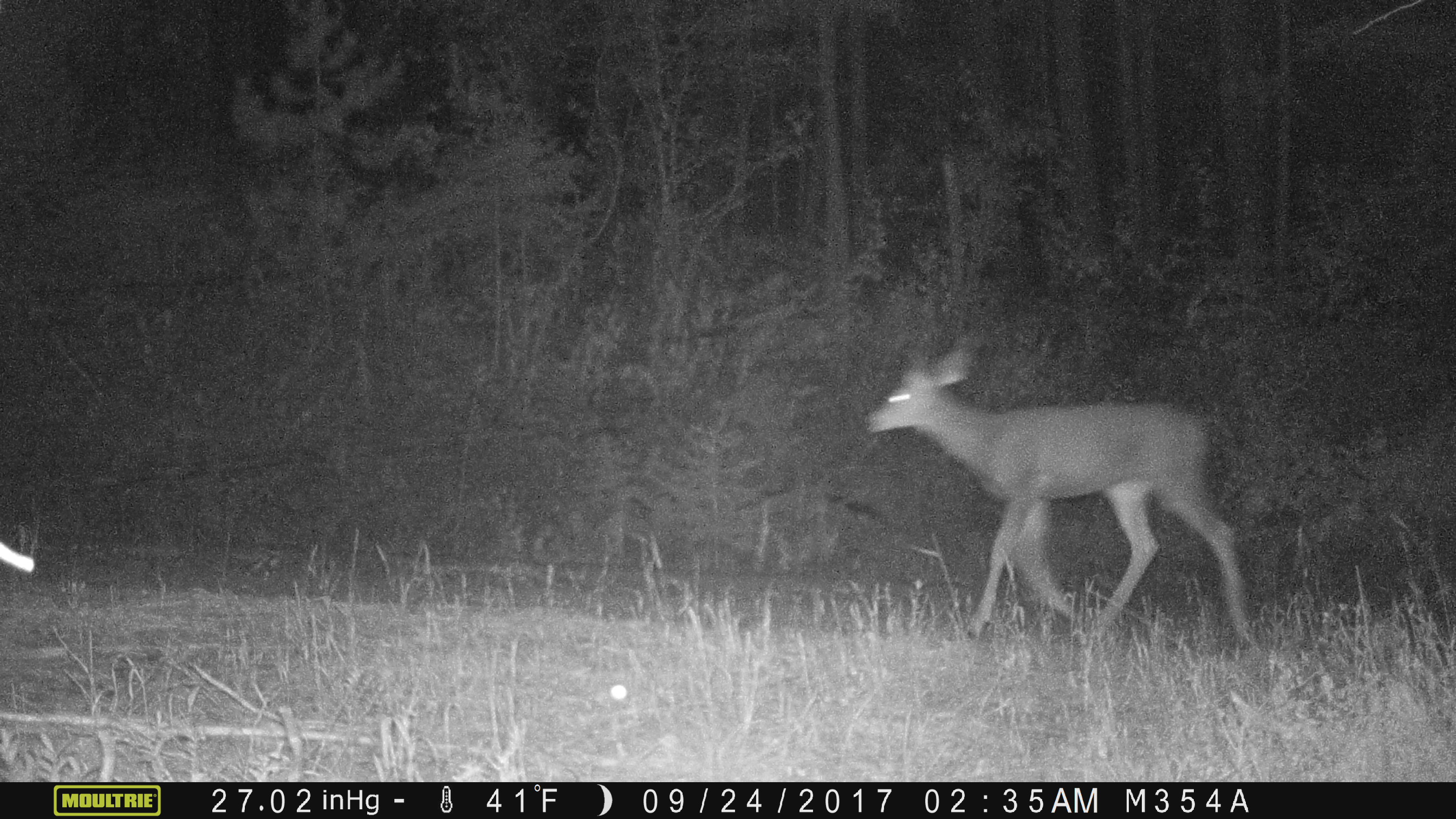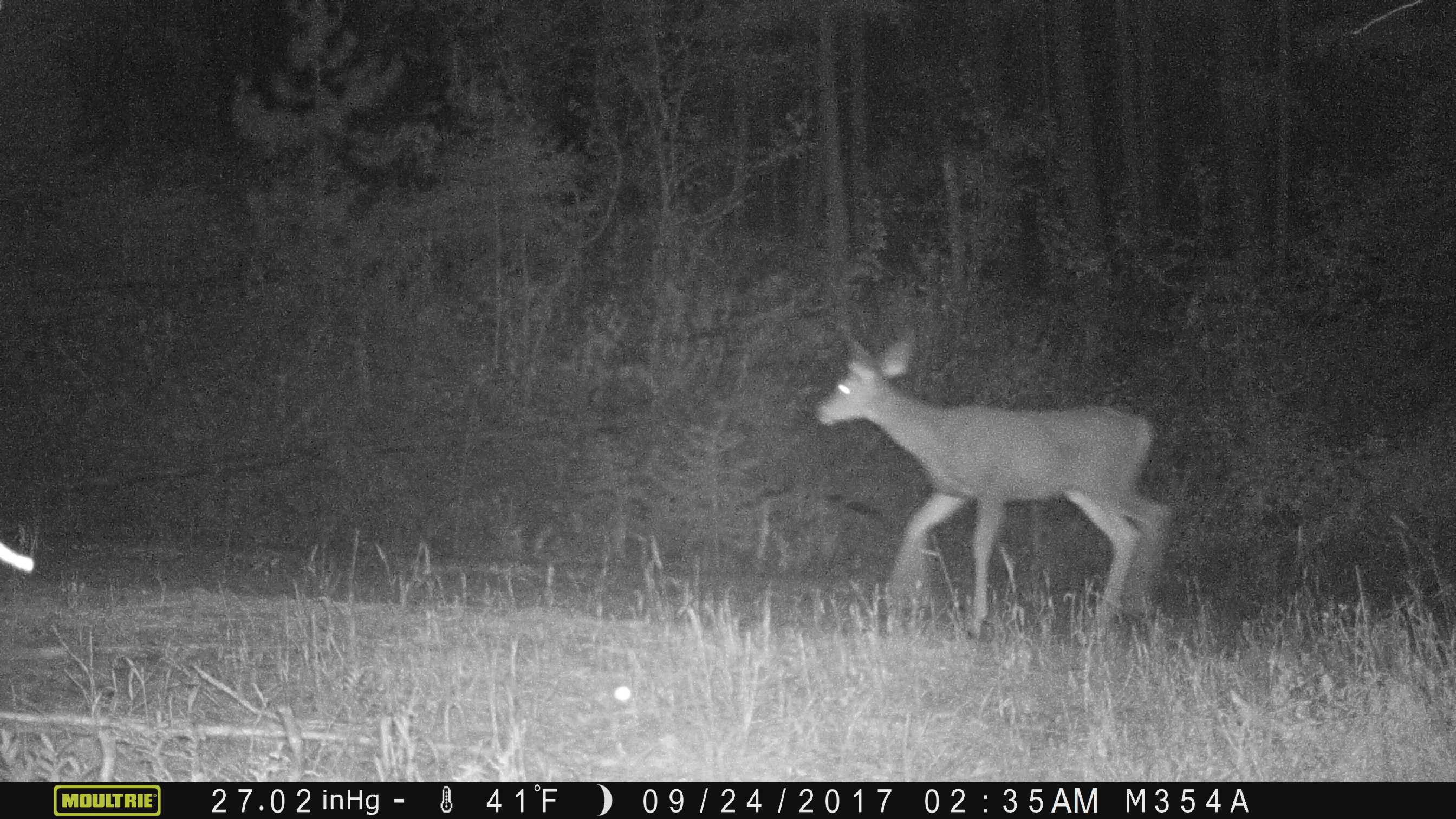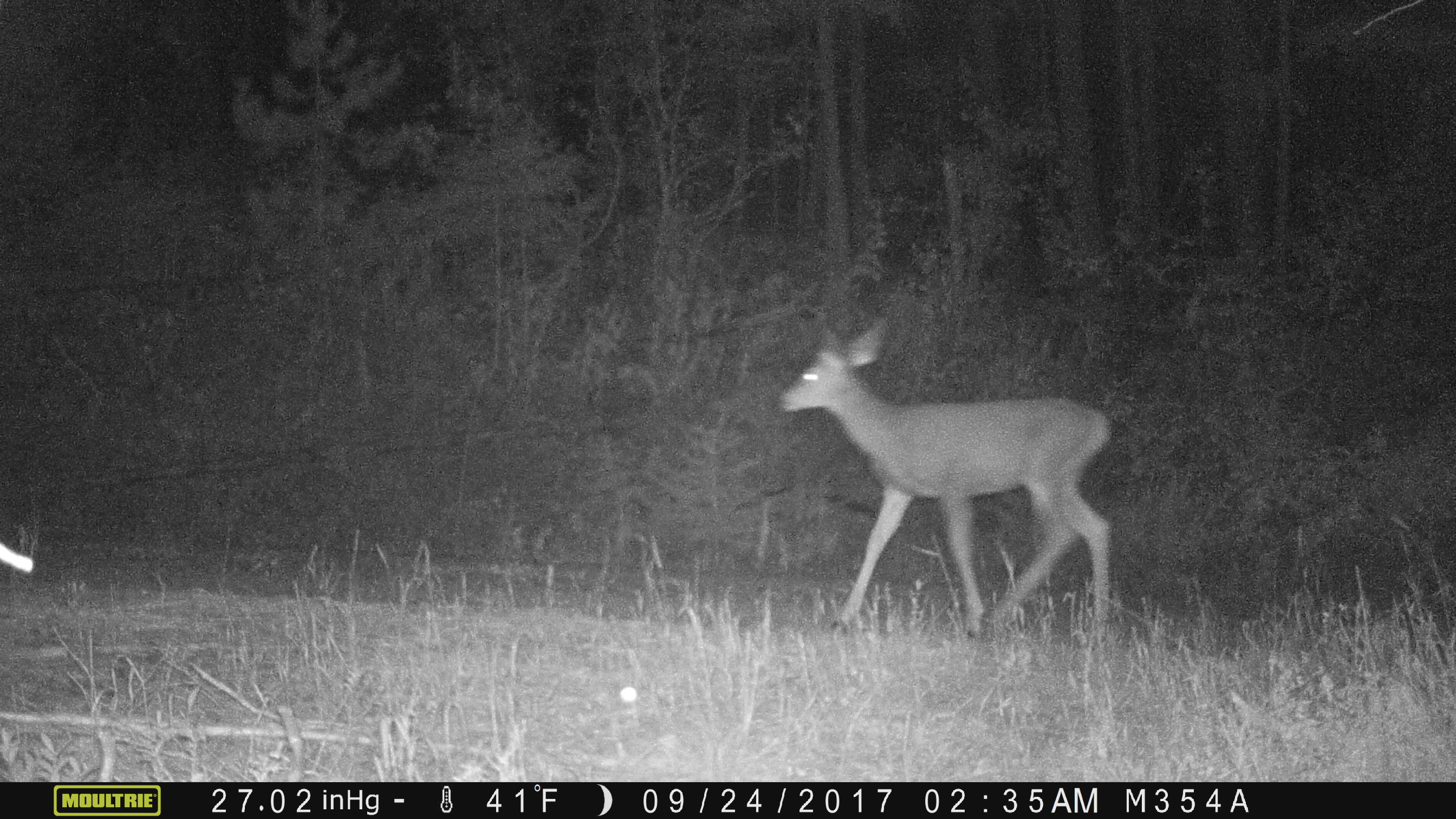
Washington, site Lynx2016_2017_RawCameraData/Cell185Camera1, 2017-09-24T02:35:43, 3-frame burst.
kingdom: Animalia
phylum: Chordata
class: Mammalia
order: Artiodactyla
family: Cervidae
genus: Odocoileus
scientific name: Odocoileus hemionus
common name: mule deer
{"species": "Odocoileus hemionus (mule deer)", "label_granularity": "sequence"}